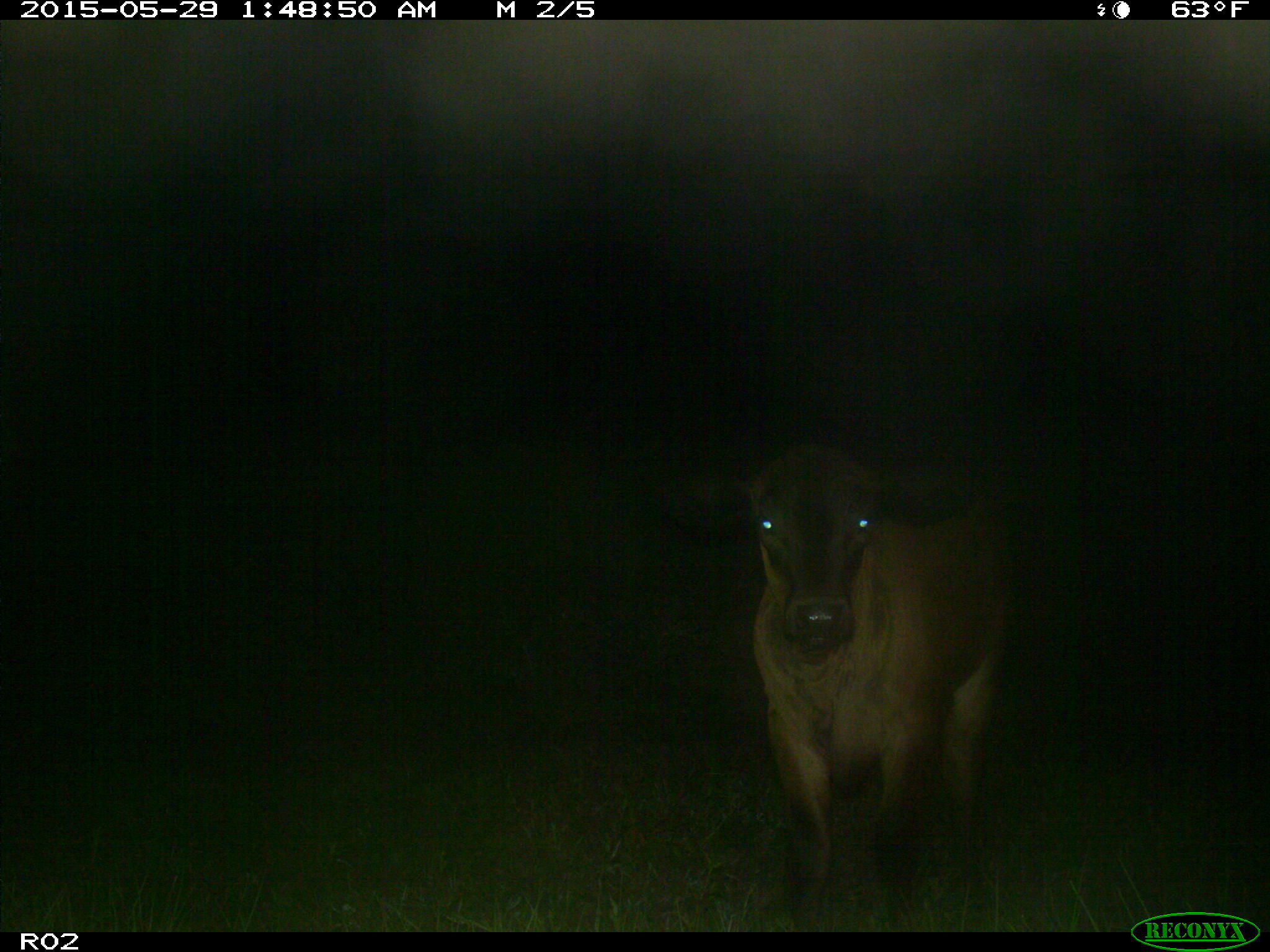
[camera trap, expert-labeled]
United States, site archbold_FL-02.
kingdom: Animalia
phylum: Chordata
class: Mammalia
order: Artiodactyla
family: Bovidae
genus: Bos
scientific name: Bos taurus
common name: domestic cow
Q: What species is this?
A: Bos taurus (domestic cow).